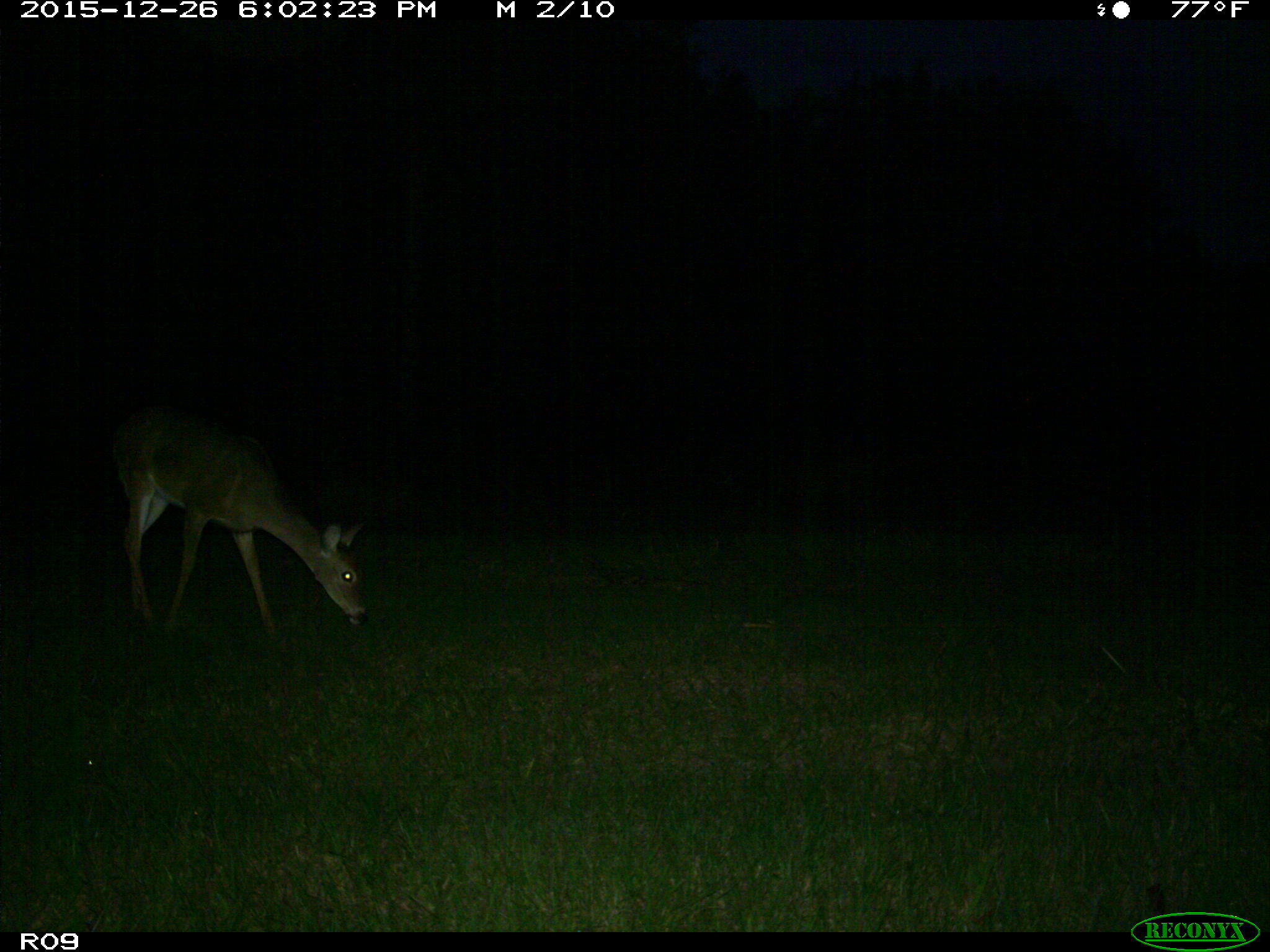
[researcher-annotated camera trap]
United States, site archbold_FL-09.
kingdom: Animalia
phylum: Chordata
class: Mammalia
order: Artiodactyla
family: Cervidae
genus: Odocoileus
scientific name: Odocoileus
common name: deer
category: unidentified deer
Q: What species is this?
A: Unidentified deer (deer) (Odocoileus).